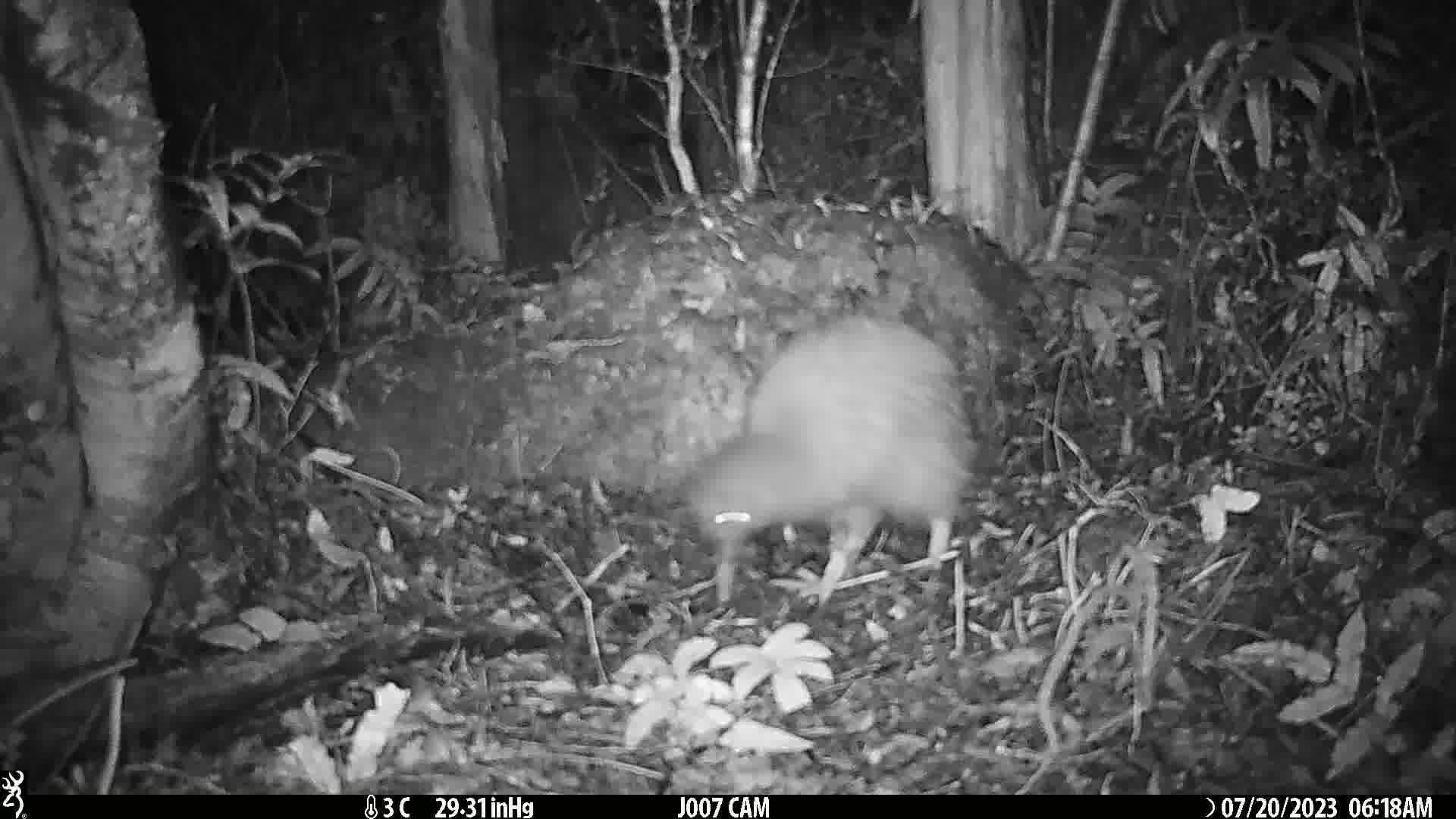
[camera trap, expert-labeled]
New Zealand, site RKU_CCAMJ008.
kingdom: Animalia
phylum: Chordata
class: Aves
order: Apterygiformes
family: Apterygidae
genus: Apteryx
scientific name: Apteryx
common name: kiwi